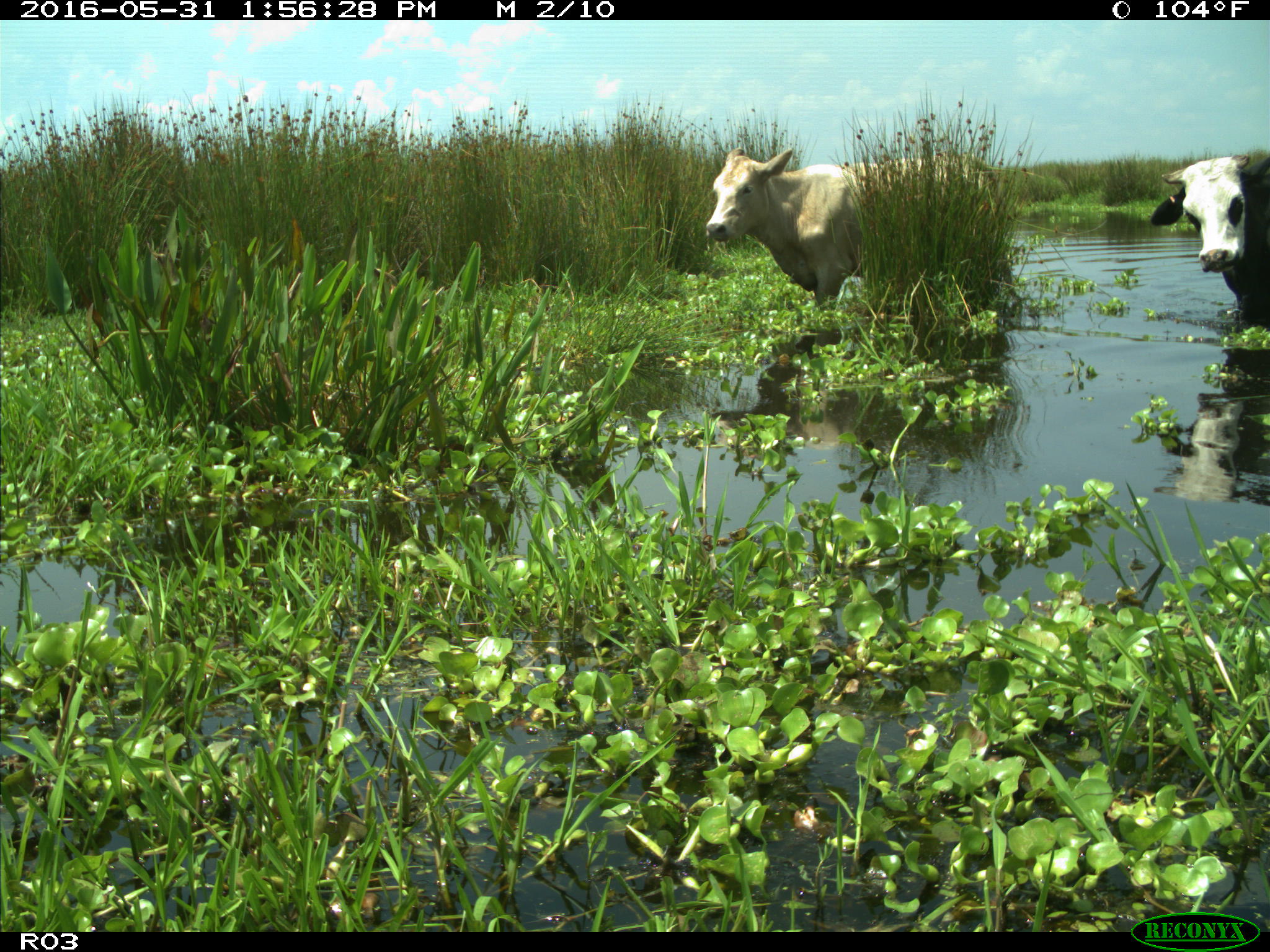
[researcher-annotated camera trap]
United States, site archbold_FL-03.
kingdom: Animalia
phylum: Chordata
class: Mammalia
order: Artiodactyla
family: Bovidae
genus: Bos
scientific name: Bos taurus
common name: domestic cow